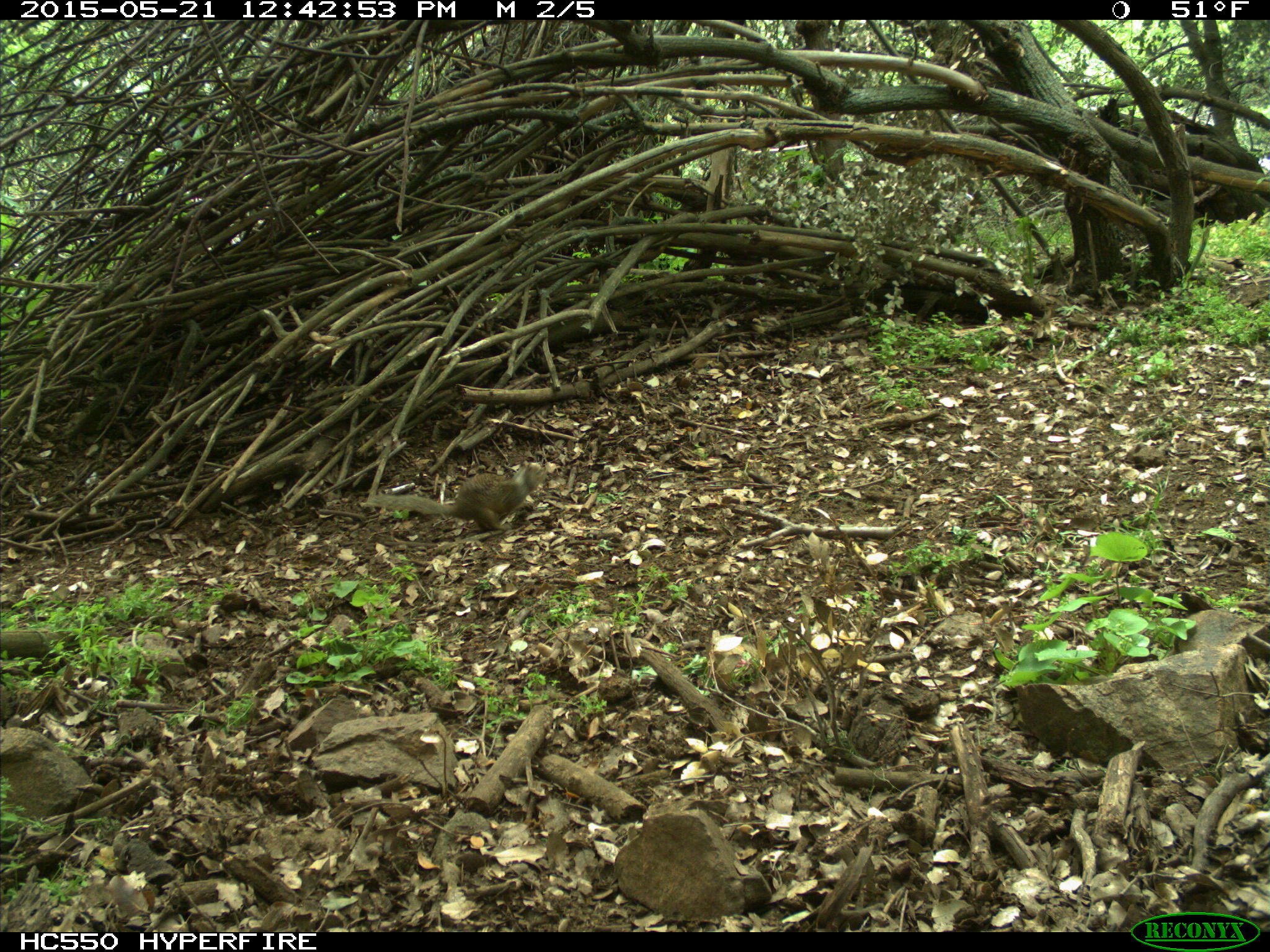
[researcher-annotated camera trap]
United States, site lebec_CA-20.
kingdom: Animalia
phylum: Chordata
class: Mammalia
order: Rodentia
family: Sciuridae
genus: Otospermophilus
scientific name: Otospermophilus beecheyi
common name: california ground squirrel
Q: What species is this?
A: Otospermophilus beecheyi (california ground squirrel).